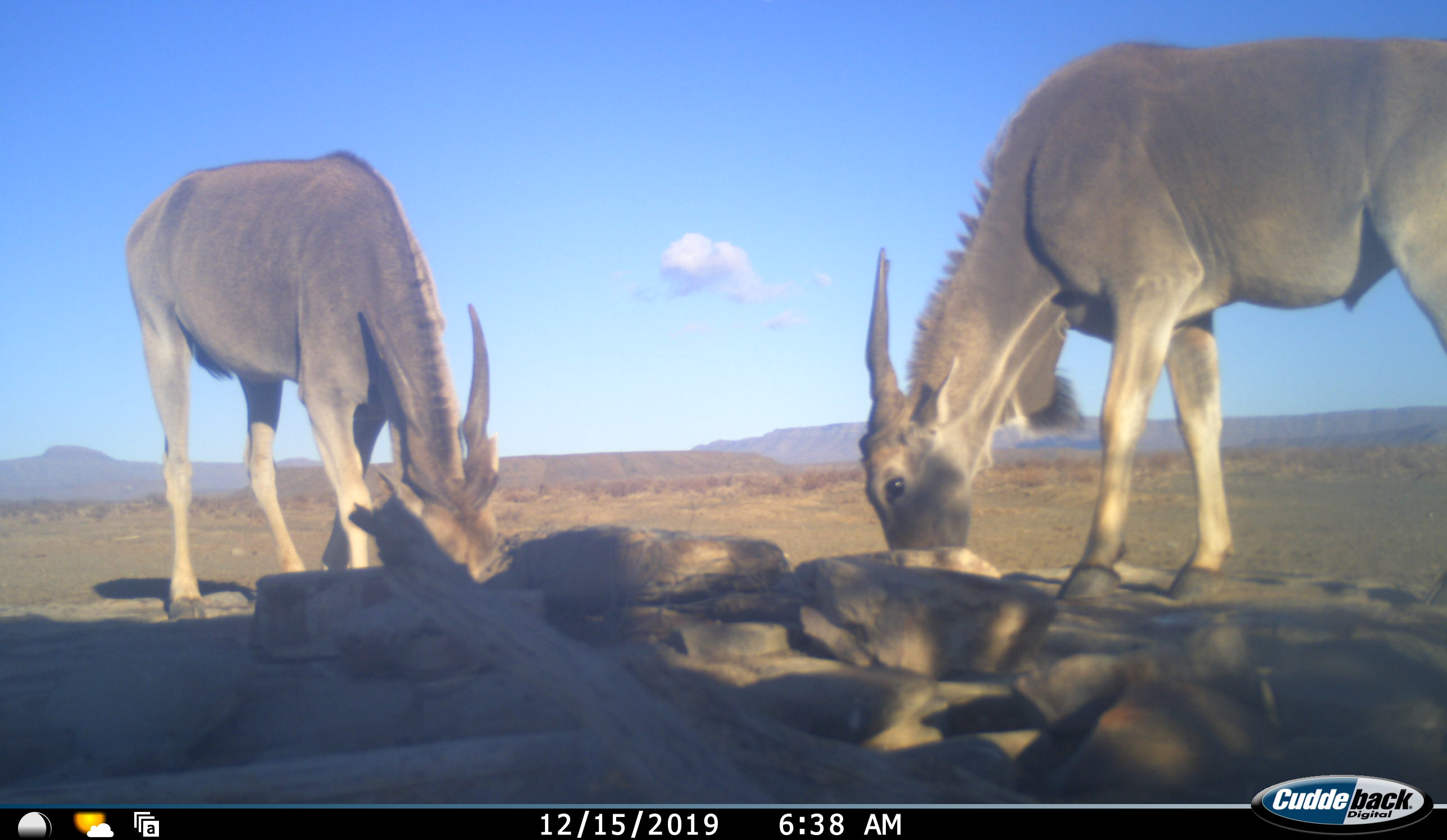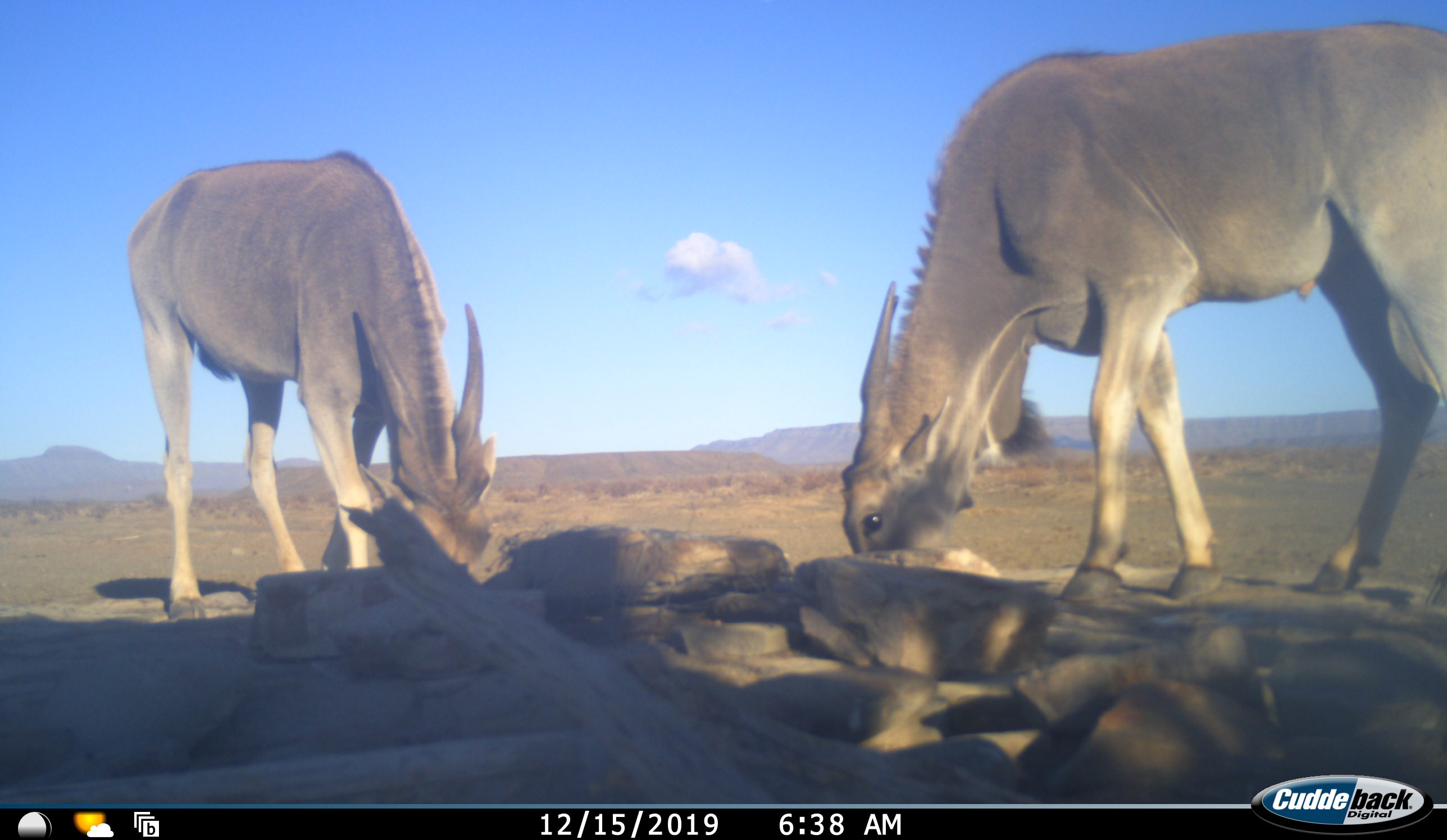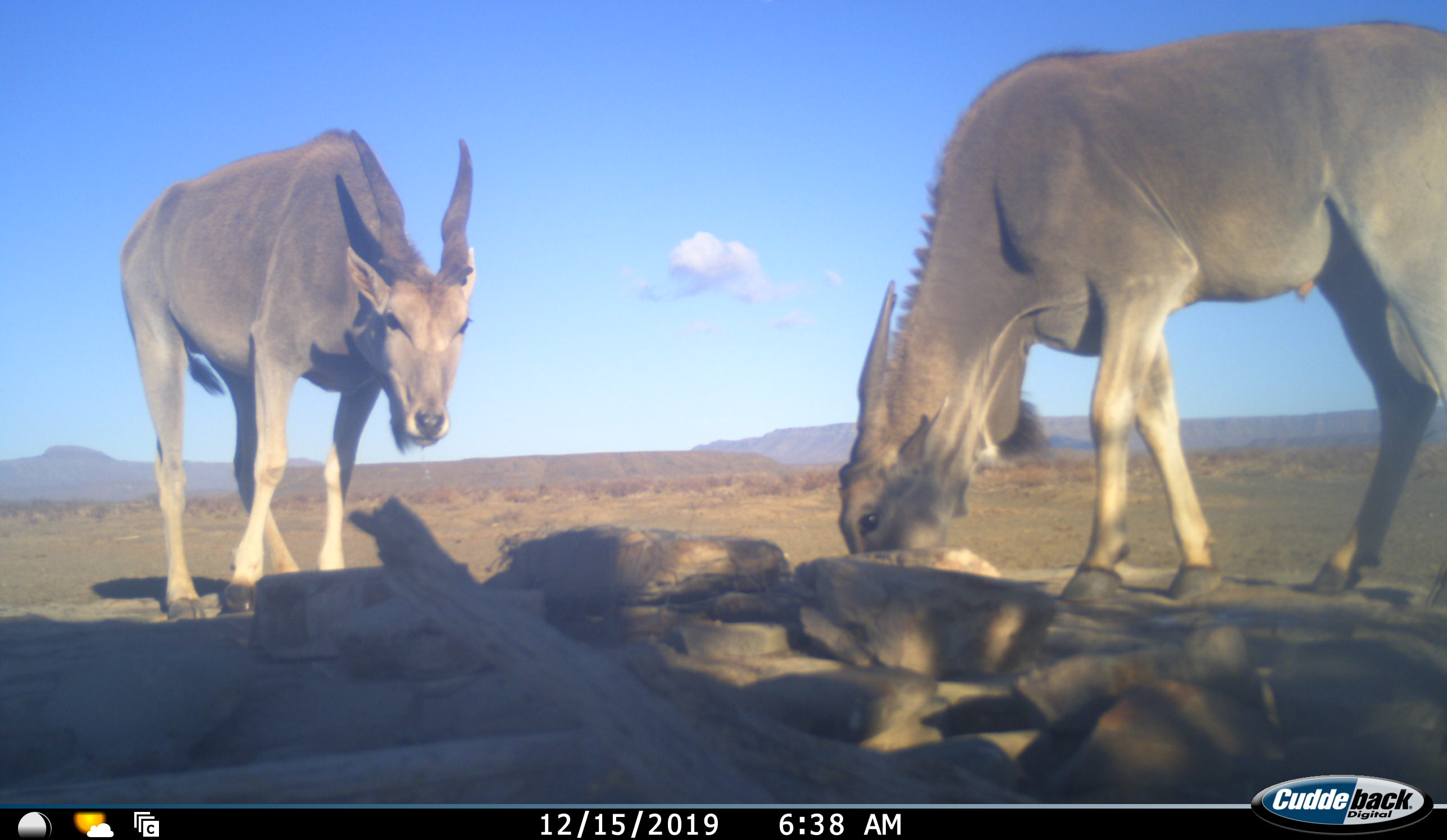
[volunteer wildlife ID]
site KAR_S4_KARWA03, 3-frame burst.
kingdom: Animalia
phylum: Chordata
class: Mammalia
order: Artiodactyla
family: Bovidae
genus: Tragelaphus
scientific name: Tragelaphus oryx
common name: eland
Eland (Tragelaphus oryx), count 2. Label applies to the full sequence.